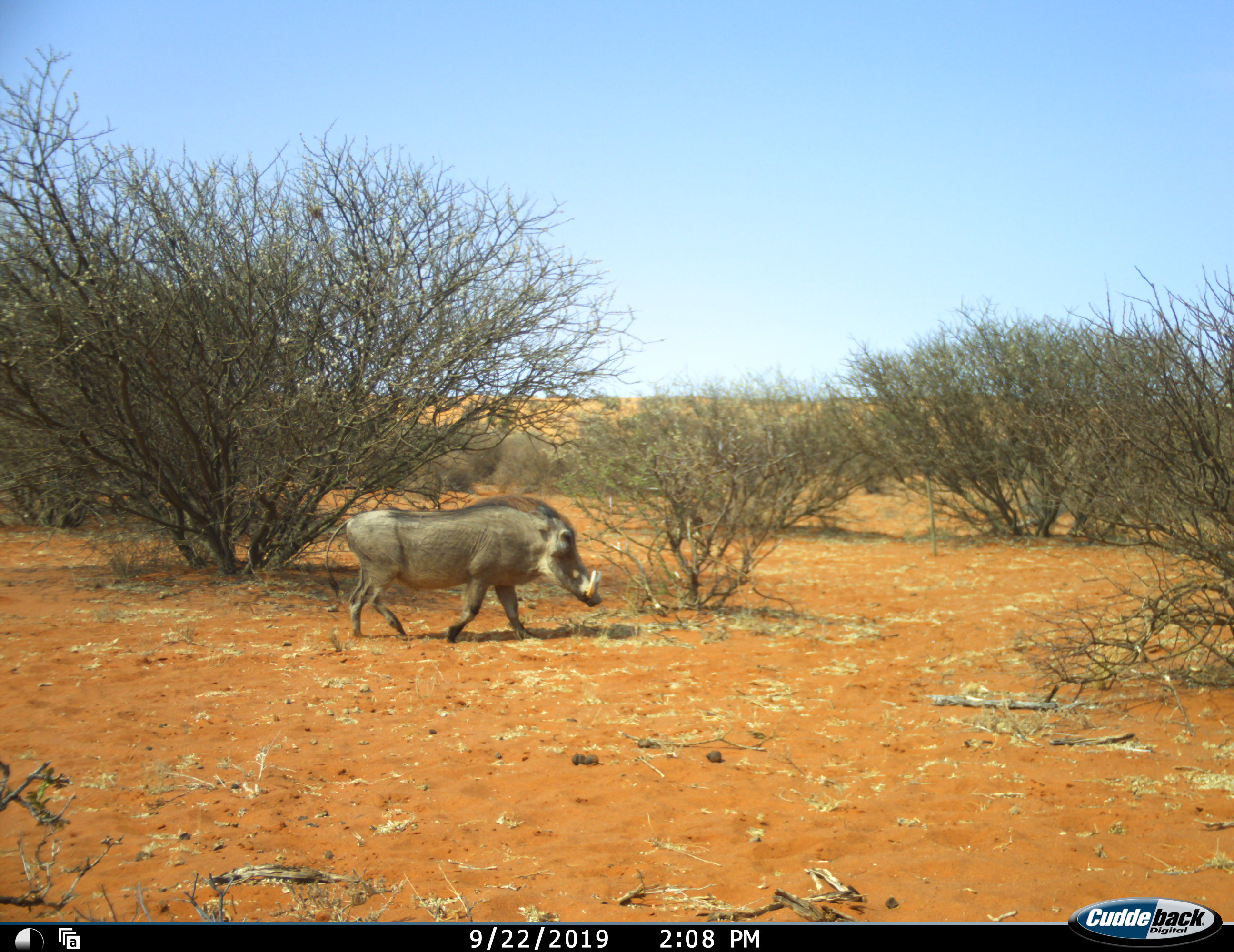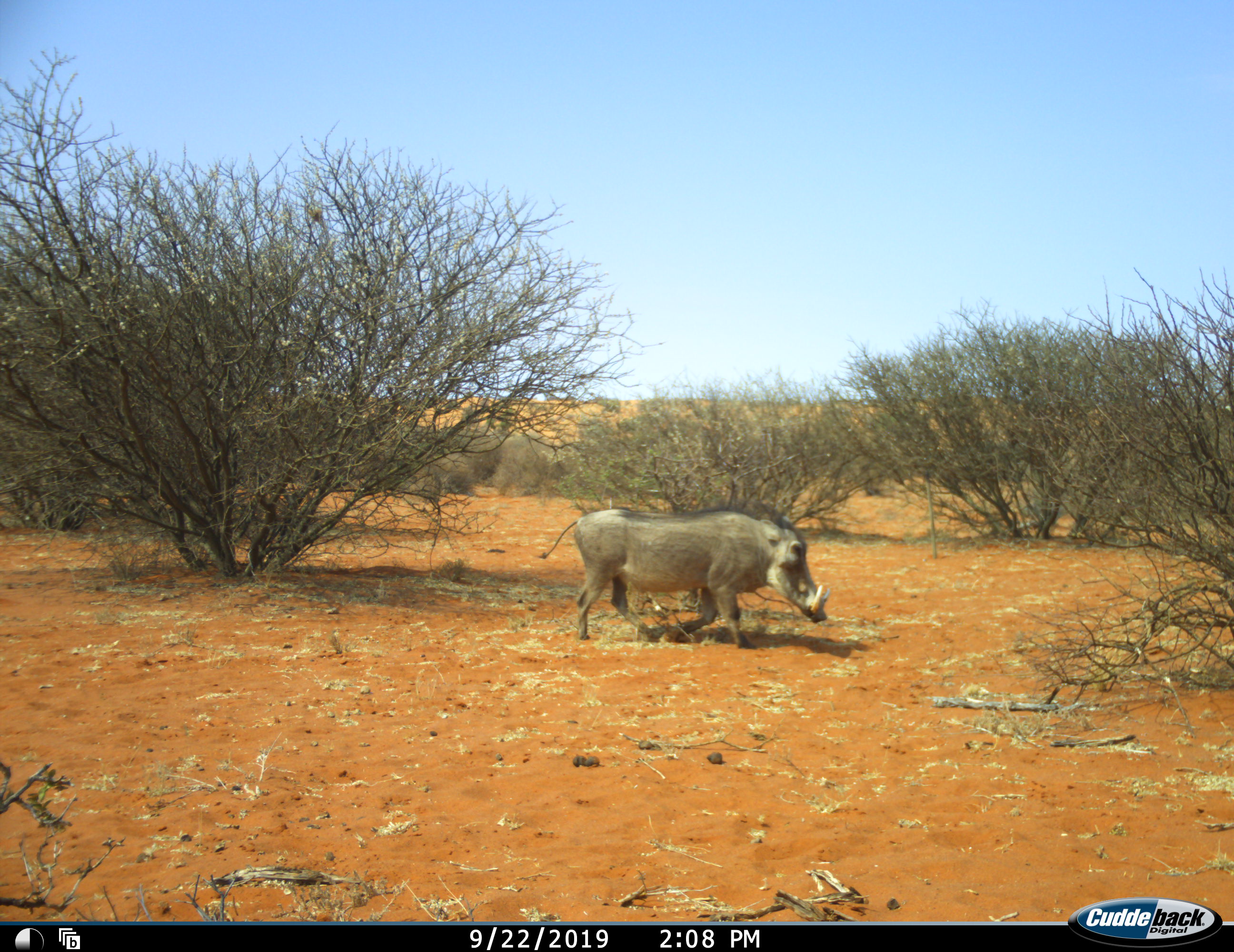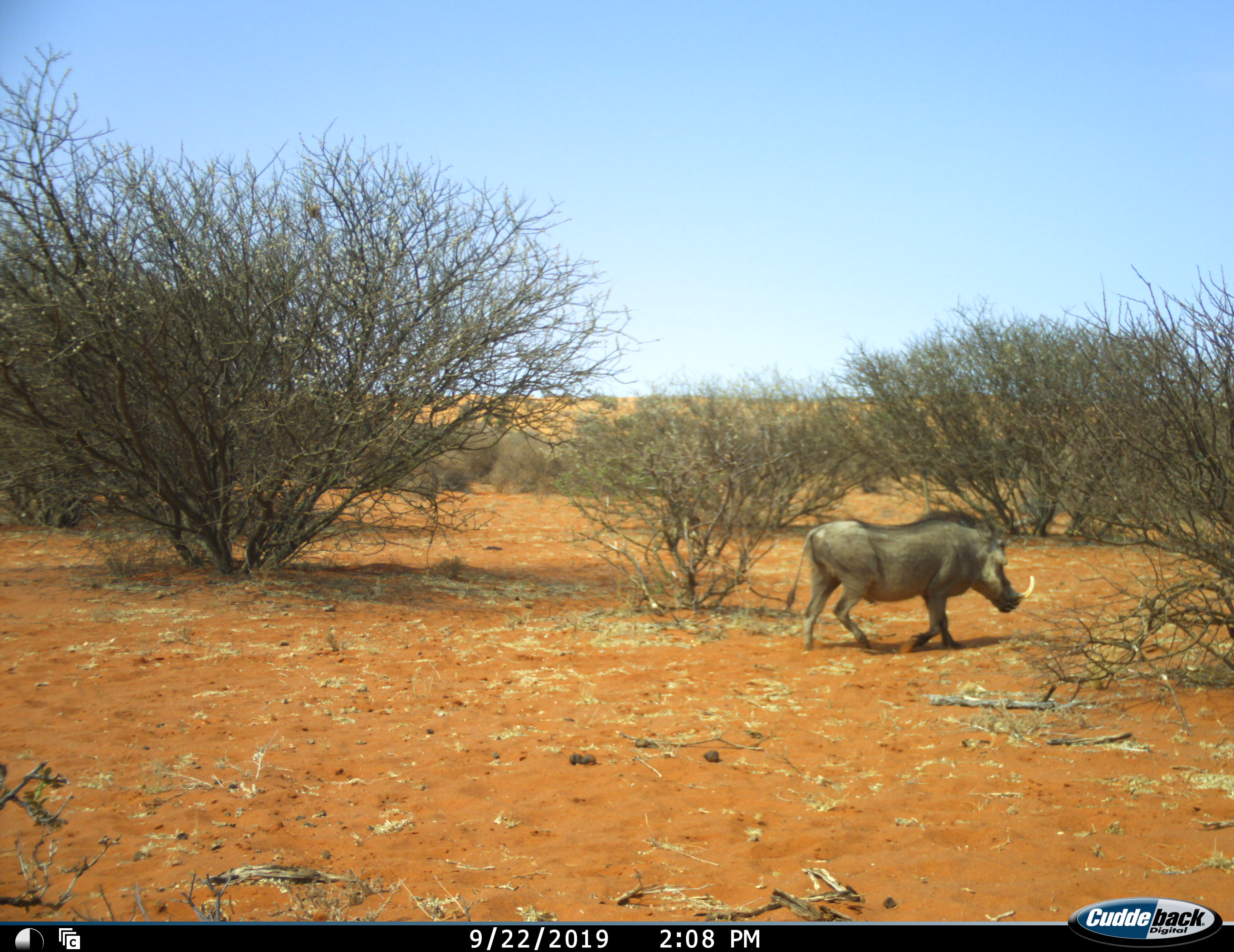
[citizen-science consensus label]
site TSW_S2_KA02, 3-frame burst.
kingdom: Animalia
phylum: Chordata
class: Mammalia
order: Artiodactyla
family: Suidae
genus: Phacochoerus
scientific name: Phacochoerus africanus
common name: warthog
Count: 1.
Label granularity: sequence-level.